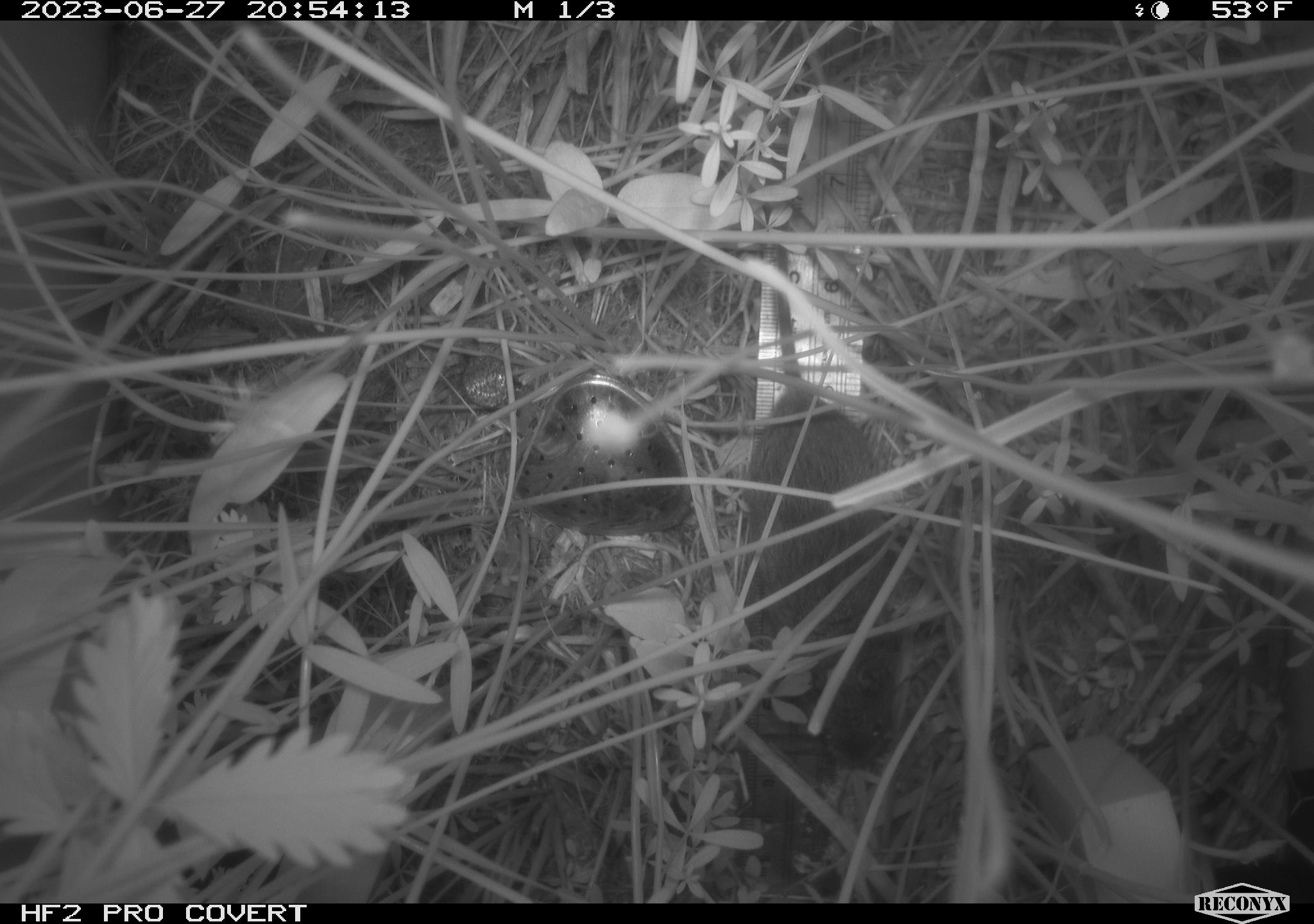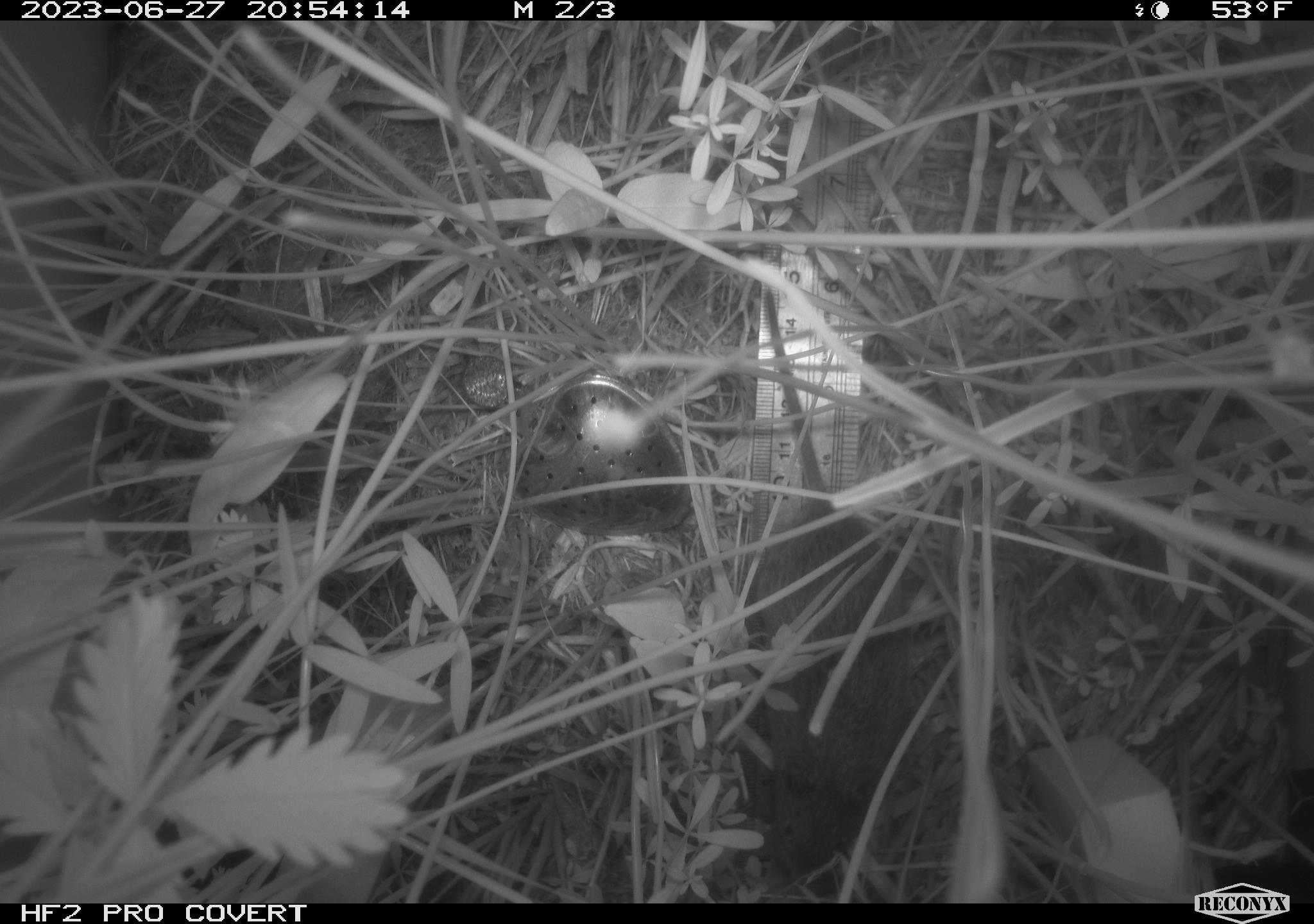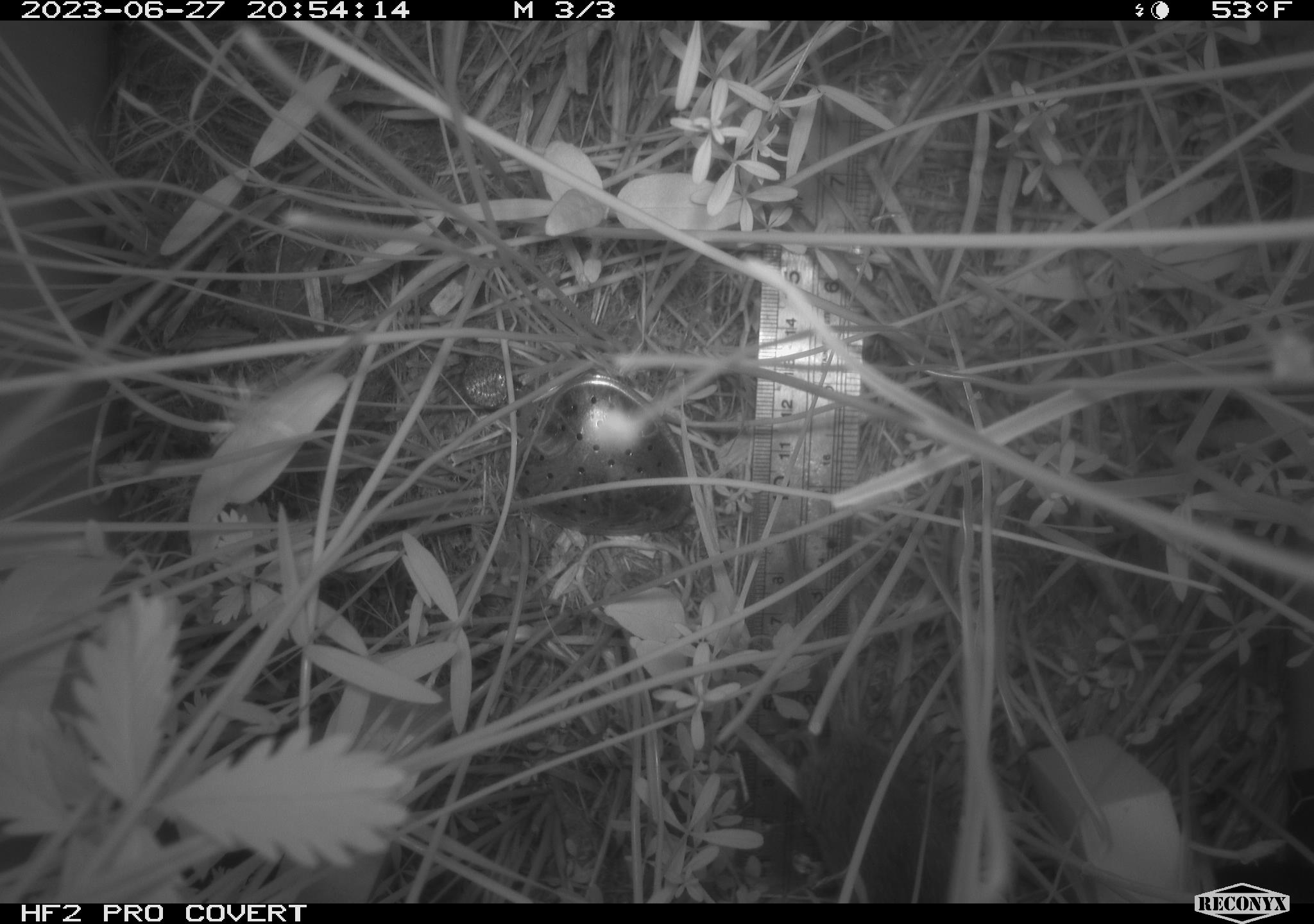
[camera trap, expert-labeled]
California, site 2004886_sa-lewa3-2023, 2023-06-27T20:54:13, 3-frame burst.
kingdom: Animalia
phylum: Chordata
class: Mammalia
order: Rodentia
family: Cricetidae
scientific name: Cricetidae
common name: hamsters, voles, lemmings, and allies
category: cricetidae family